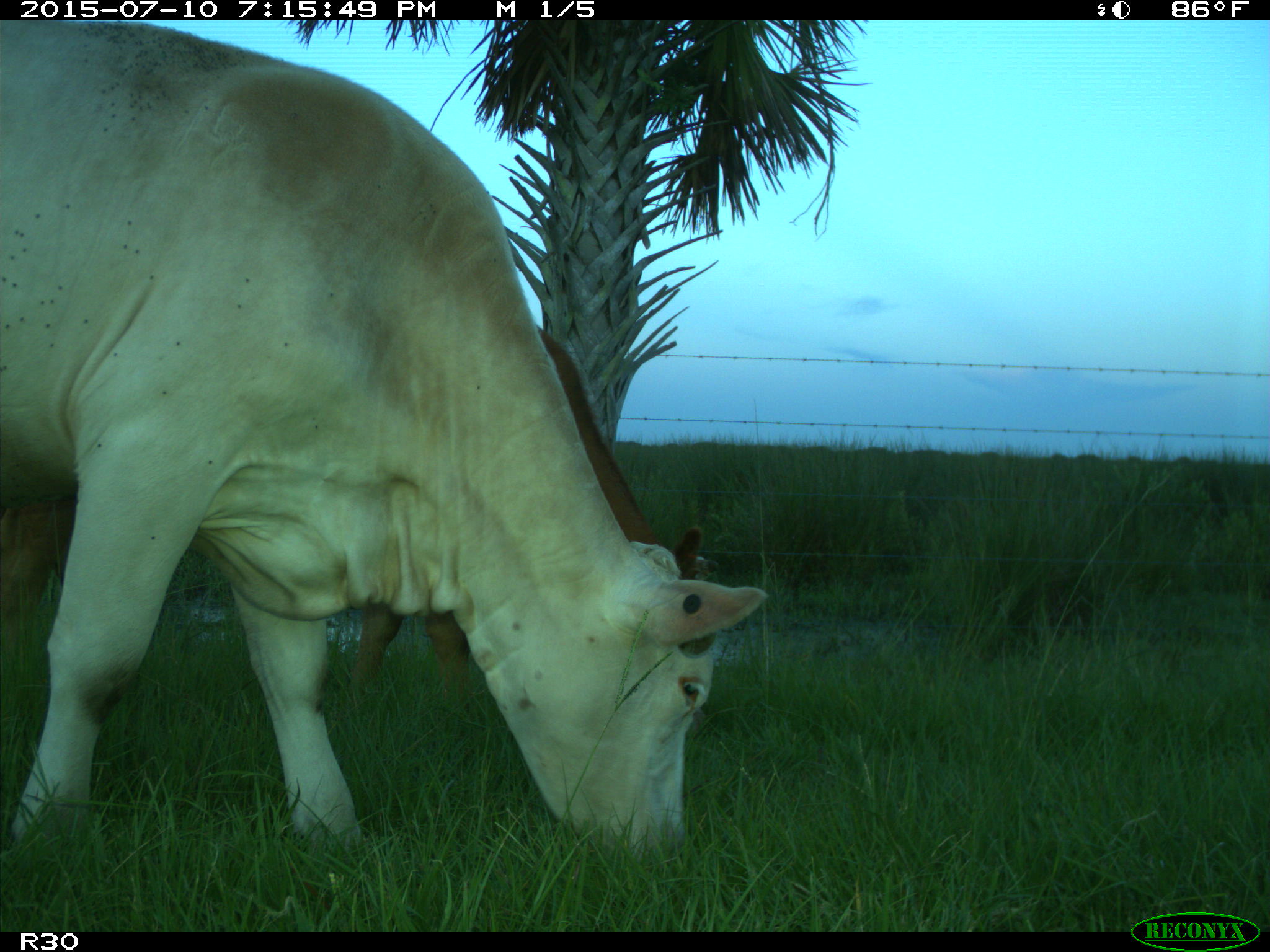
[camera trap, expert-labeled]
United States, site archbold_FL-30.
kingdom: Animalia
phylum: Chordata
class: Mammalia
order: Artiodactyla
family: Bovidae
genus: Bos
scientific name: Bos taurus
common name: domestic cow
Bos taurus (domestic cow).